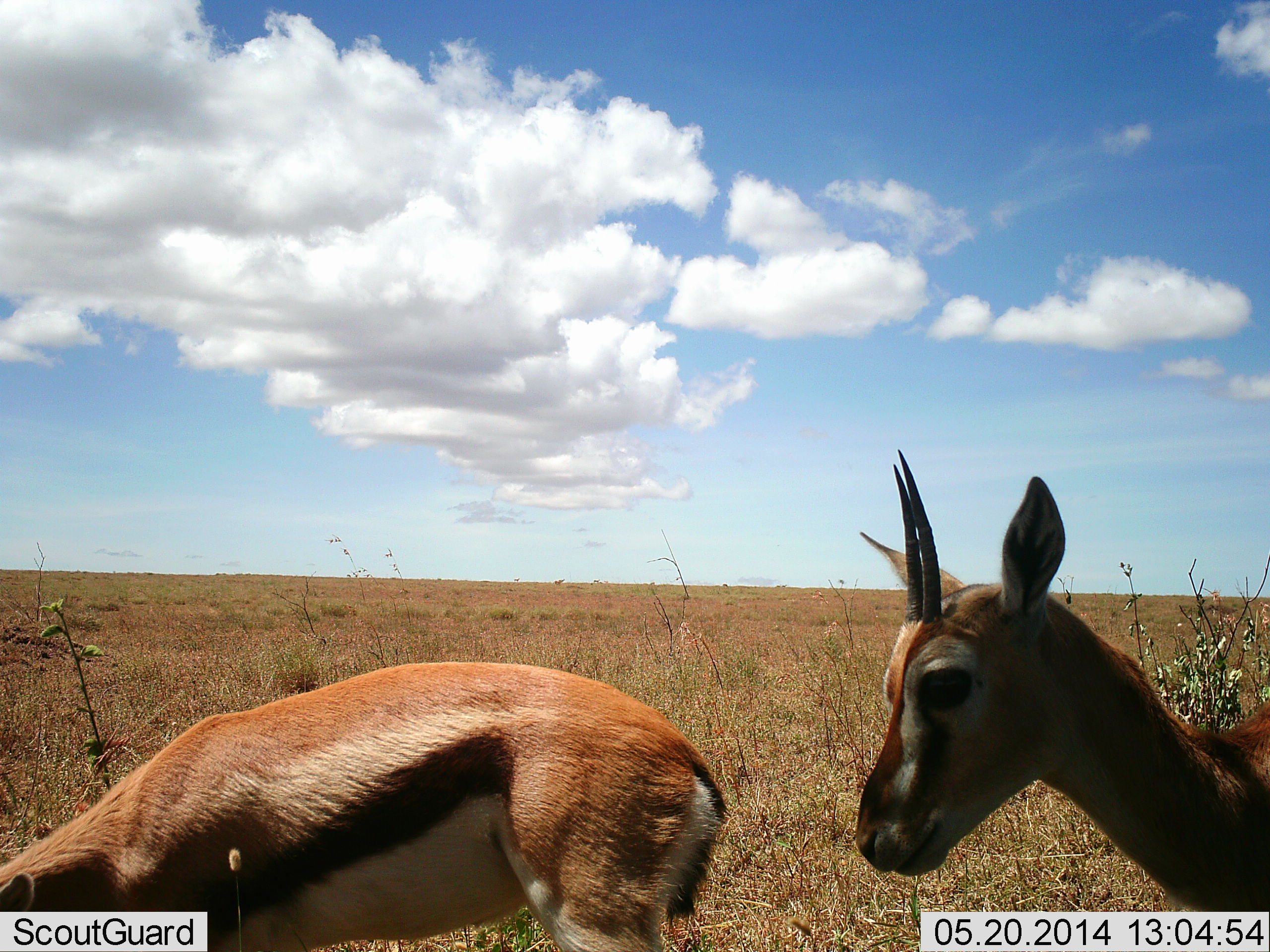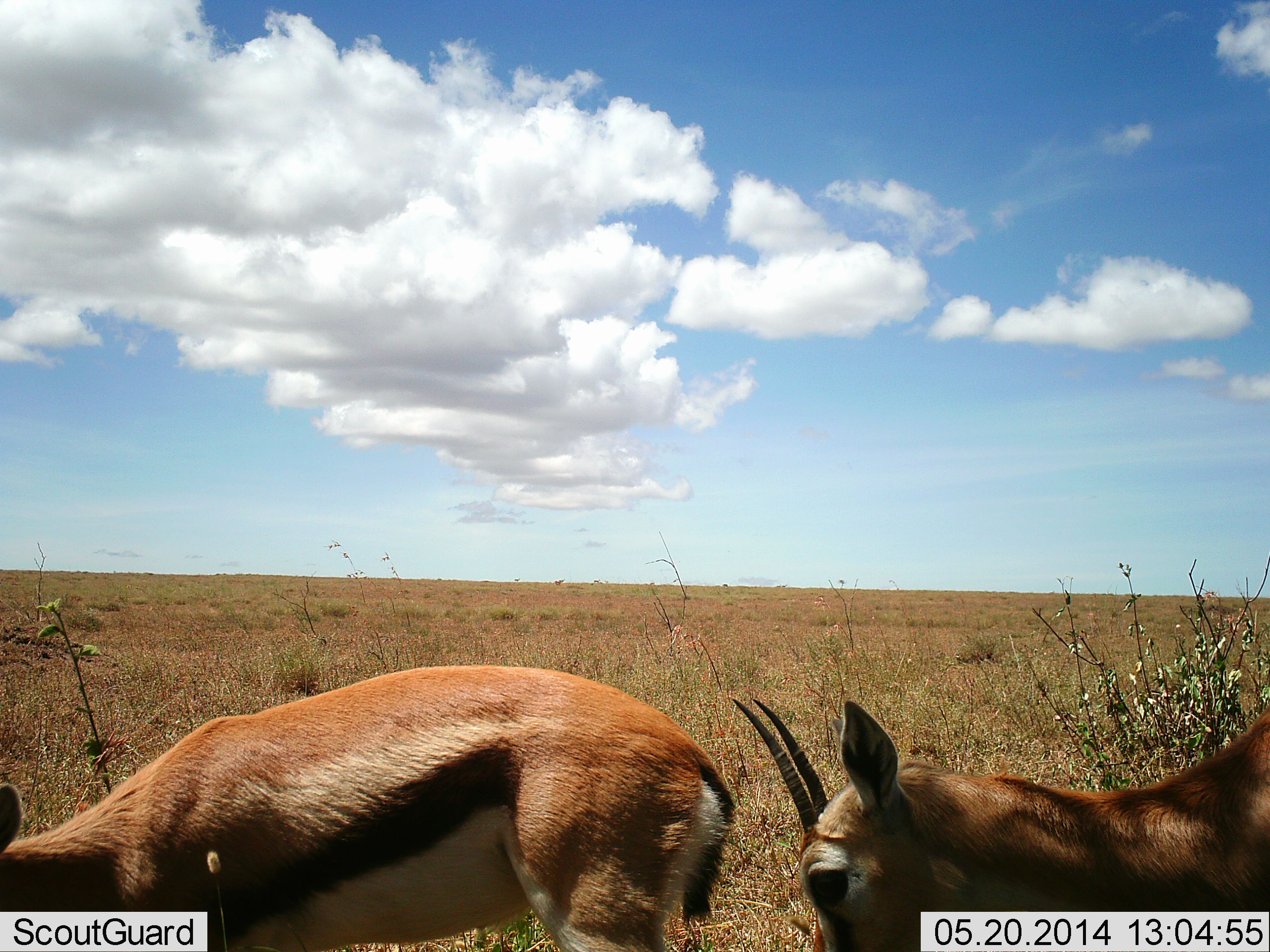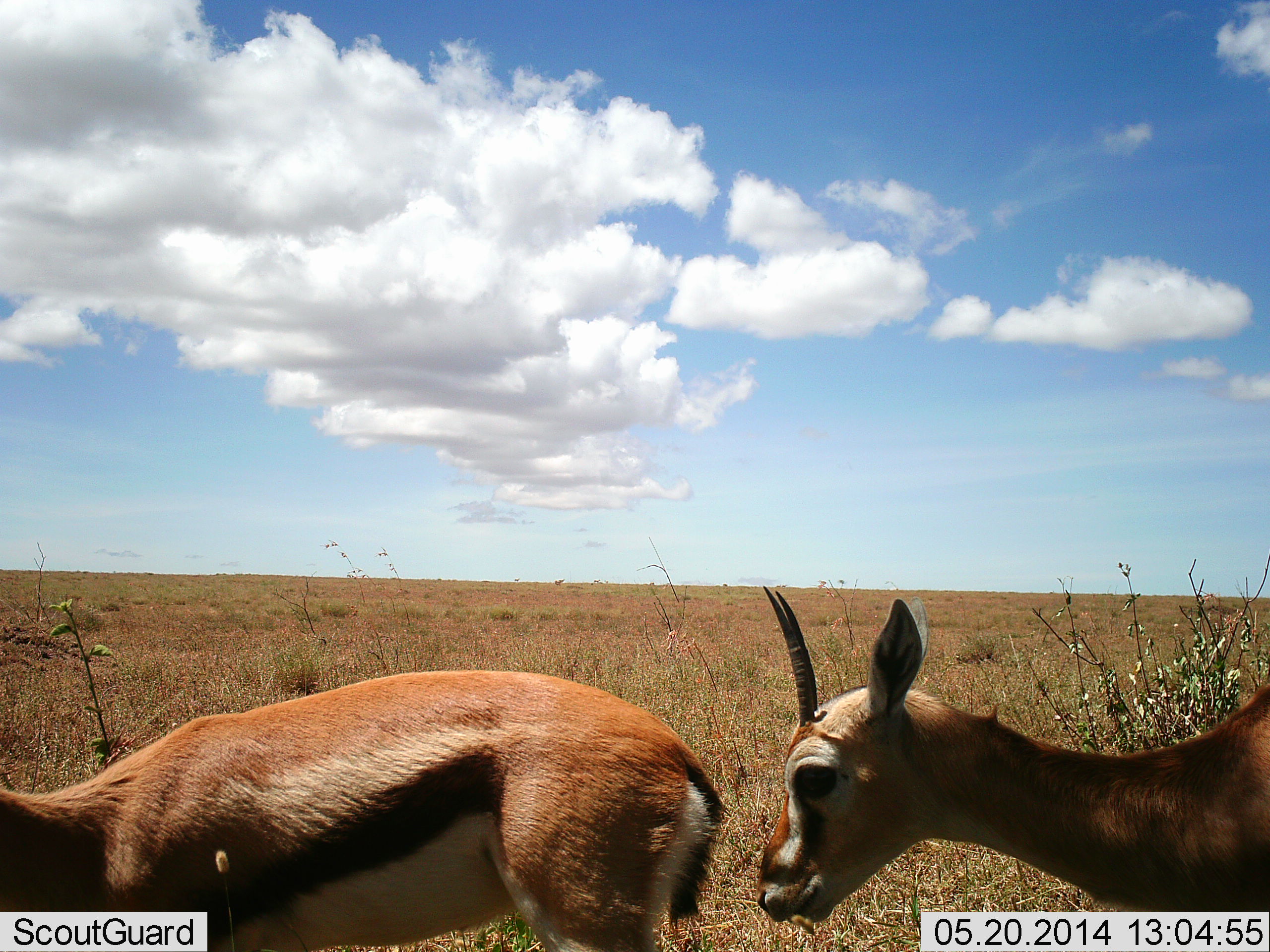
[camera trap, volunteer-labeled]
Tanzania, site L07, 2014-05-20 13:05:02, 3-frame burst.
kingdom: Animalia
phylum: Chordata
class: Mammalia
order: Artiodactyla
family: Bovidae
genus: Eudorcas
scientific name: Eudorcas thomsonii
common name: thomson's gazelle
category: gazellethomsons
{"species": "gazellethomsons (thomson's gazelle) (Eudorcas thomsonii)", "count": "2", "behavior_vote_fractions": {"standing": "80%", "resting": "10%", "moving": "10%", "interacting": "0%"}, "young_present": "0%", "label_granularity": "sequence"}